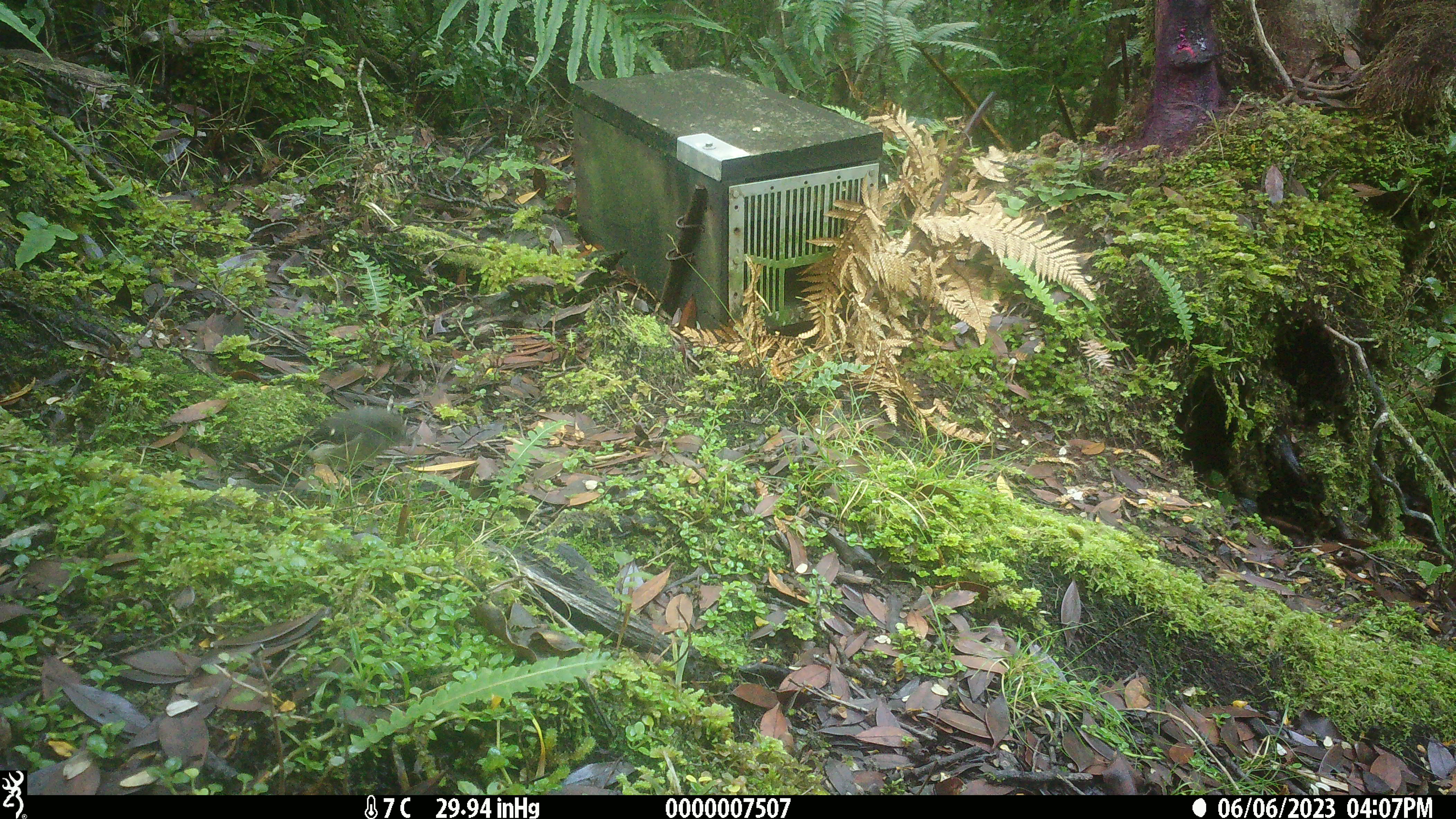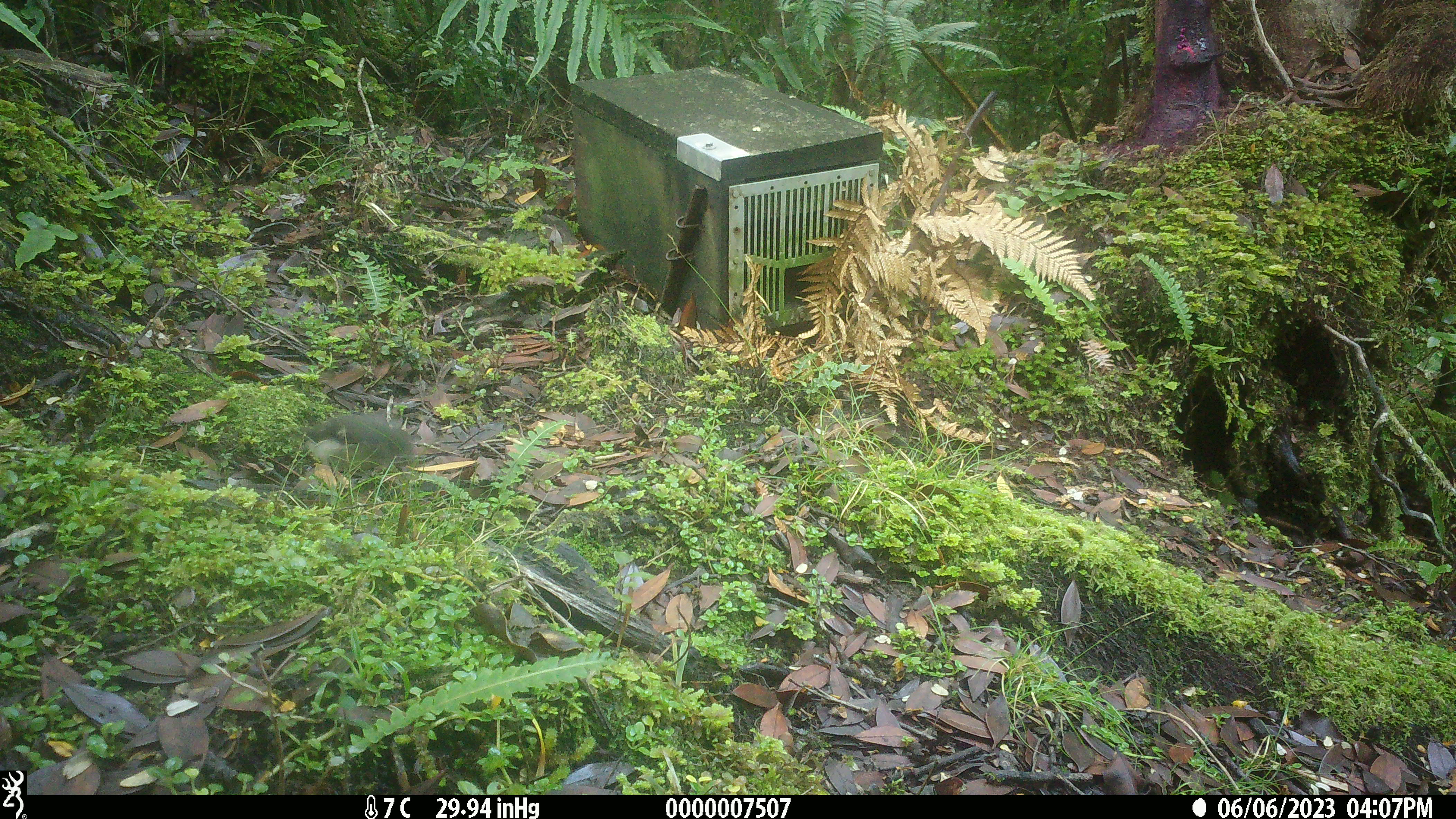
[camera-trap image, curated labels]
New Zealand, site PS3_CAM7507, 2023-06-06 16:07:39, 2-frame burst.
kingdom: Animalia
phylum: Chordata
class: Aves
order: Passeriformes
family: Petroicidae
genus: Petroica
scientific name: Petroica macrocephala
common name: tomtit